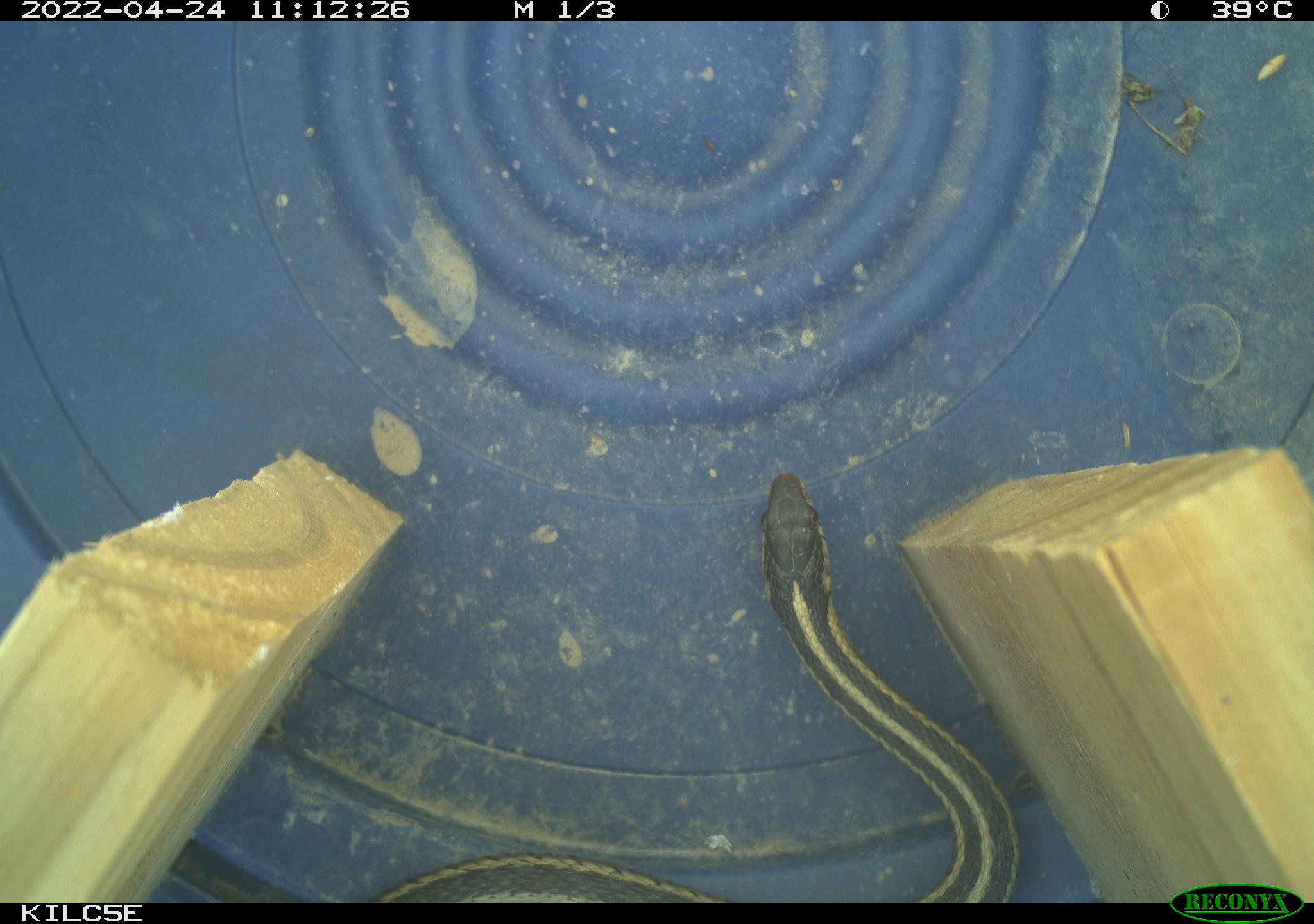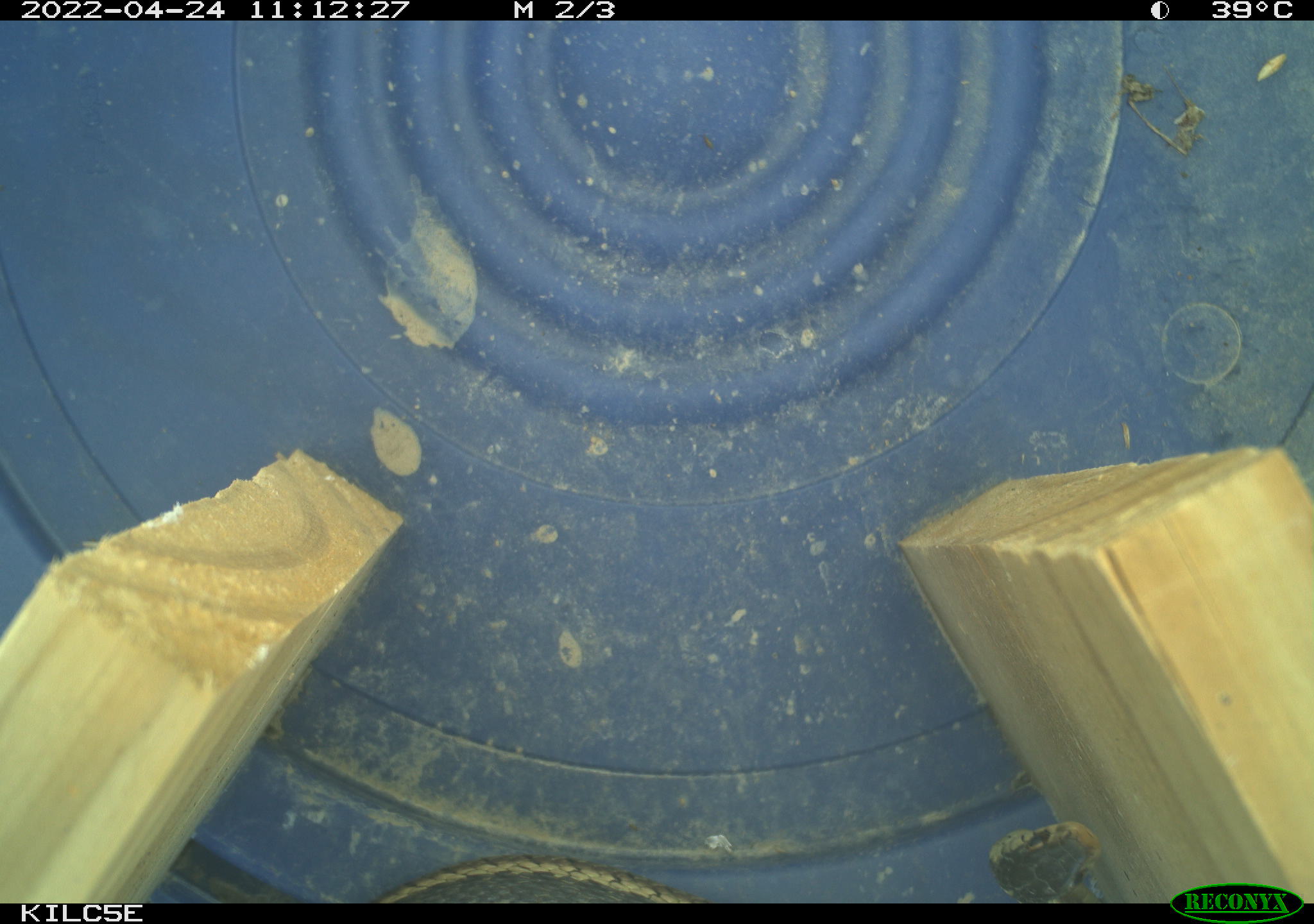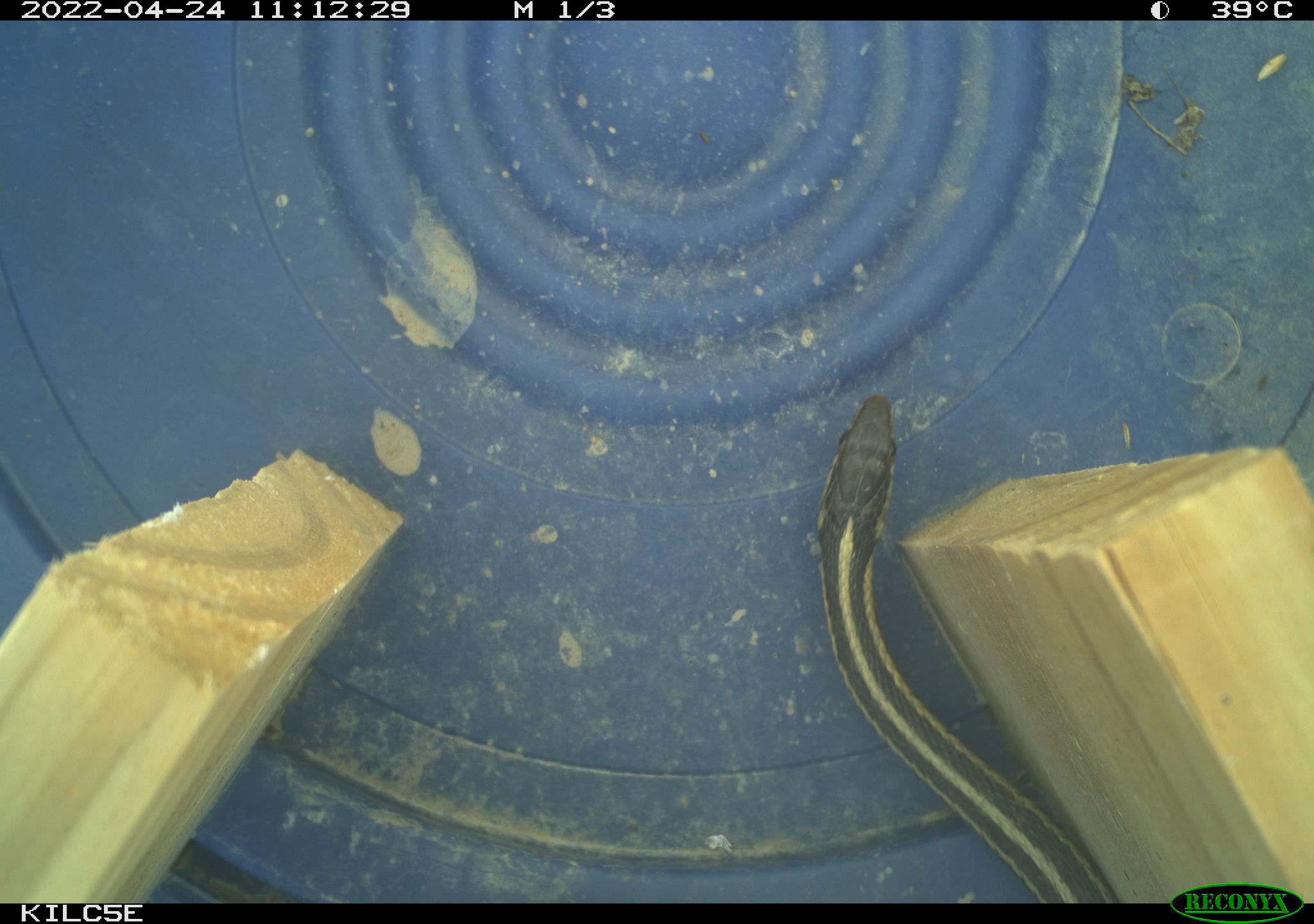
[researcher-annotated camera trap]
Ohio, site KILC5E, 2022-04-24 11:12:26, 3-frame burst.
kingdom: Animalia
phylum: Chordata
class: Reptilia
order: Squamata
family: Colubridae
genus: Thamnophis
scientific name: Thamnophis sirtalis sirtalis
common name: eastern gartersnake